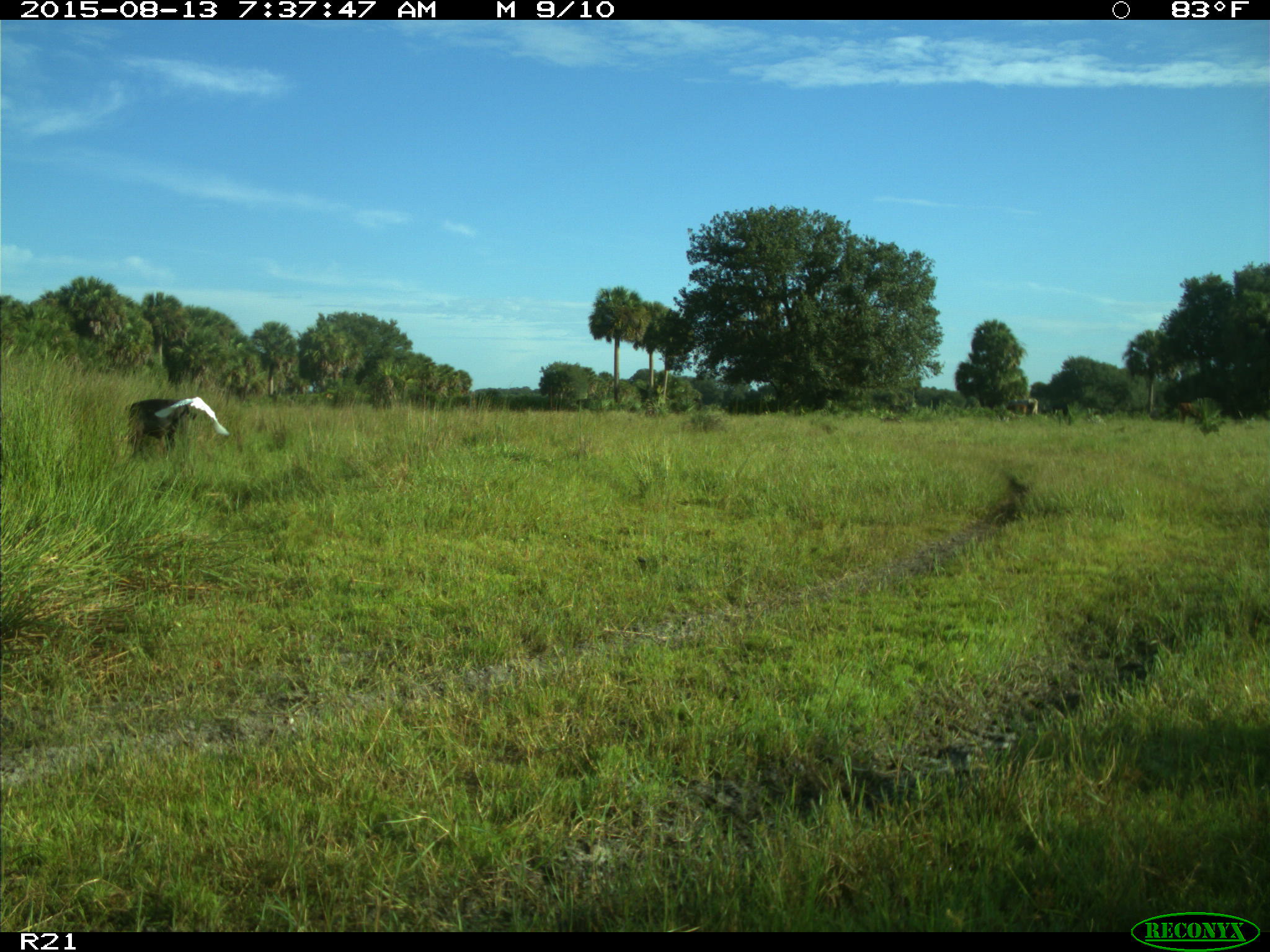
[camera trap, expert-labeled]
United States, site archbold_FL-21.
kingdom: Animalia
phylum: Chordata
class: Mammalia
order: Artiodactyla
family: Bovidae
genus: Bos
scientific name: Bos taurus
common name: domestic cow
Bos taurus (domestic cow).